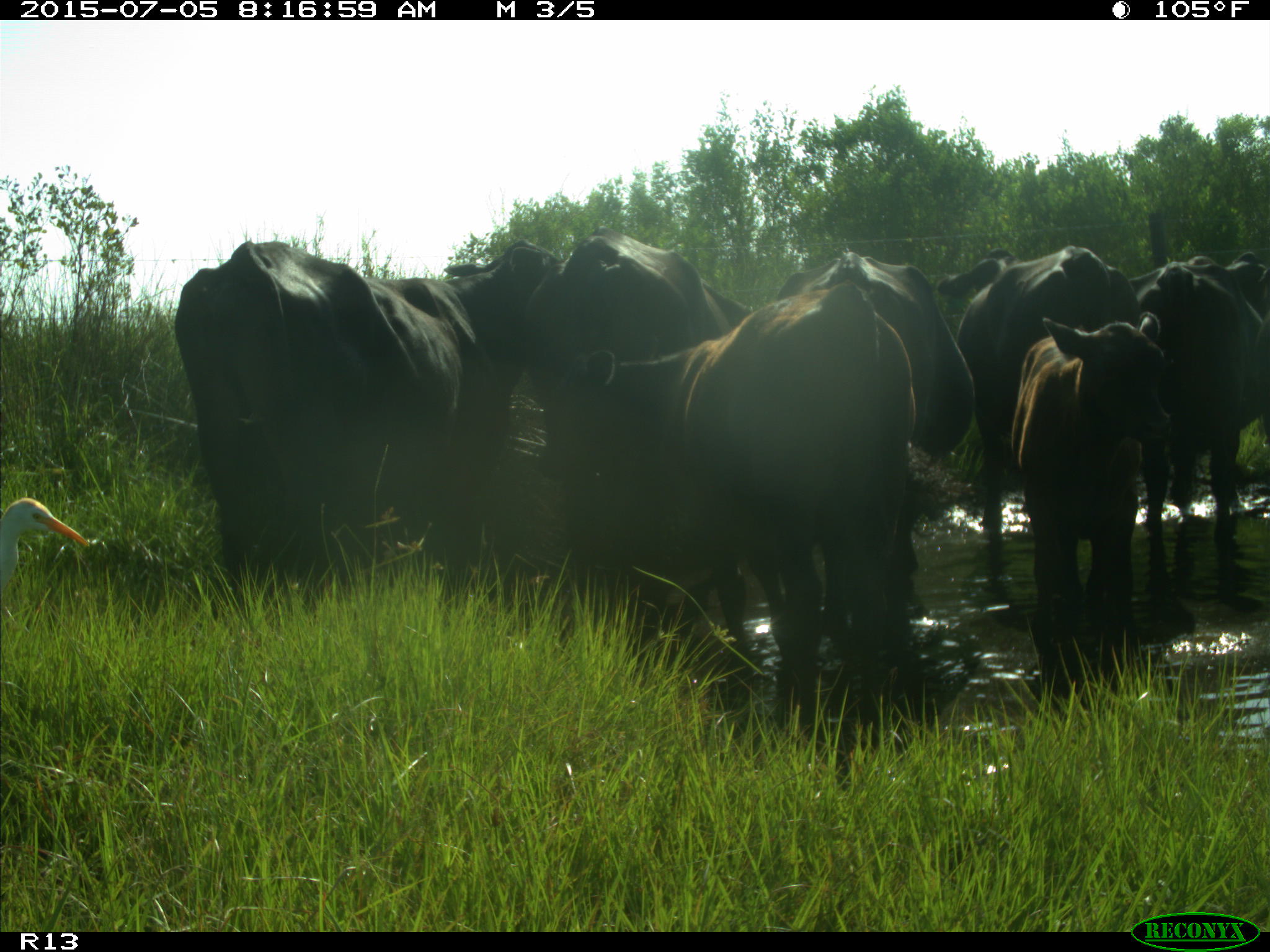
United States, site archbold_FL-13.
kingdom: Animalia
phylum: Chordata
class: Mammalia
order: Artiodactyla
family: Bovidae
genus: Bos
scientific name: Bos taurus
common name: domestic cow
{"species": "Bos taurus (domestic cow)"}